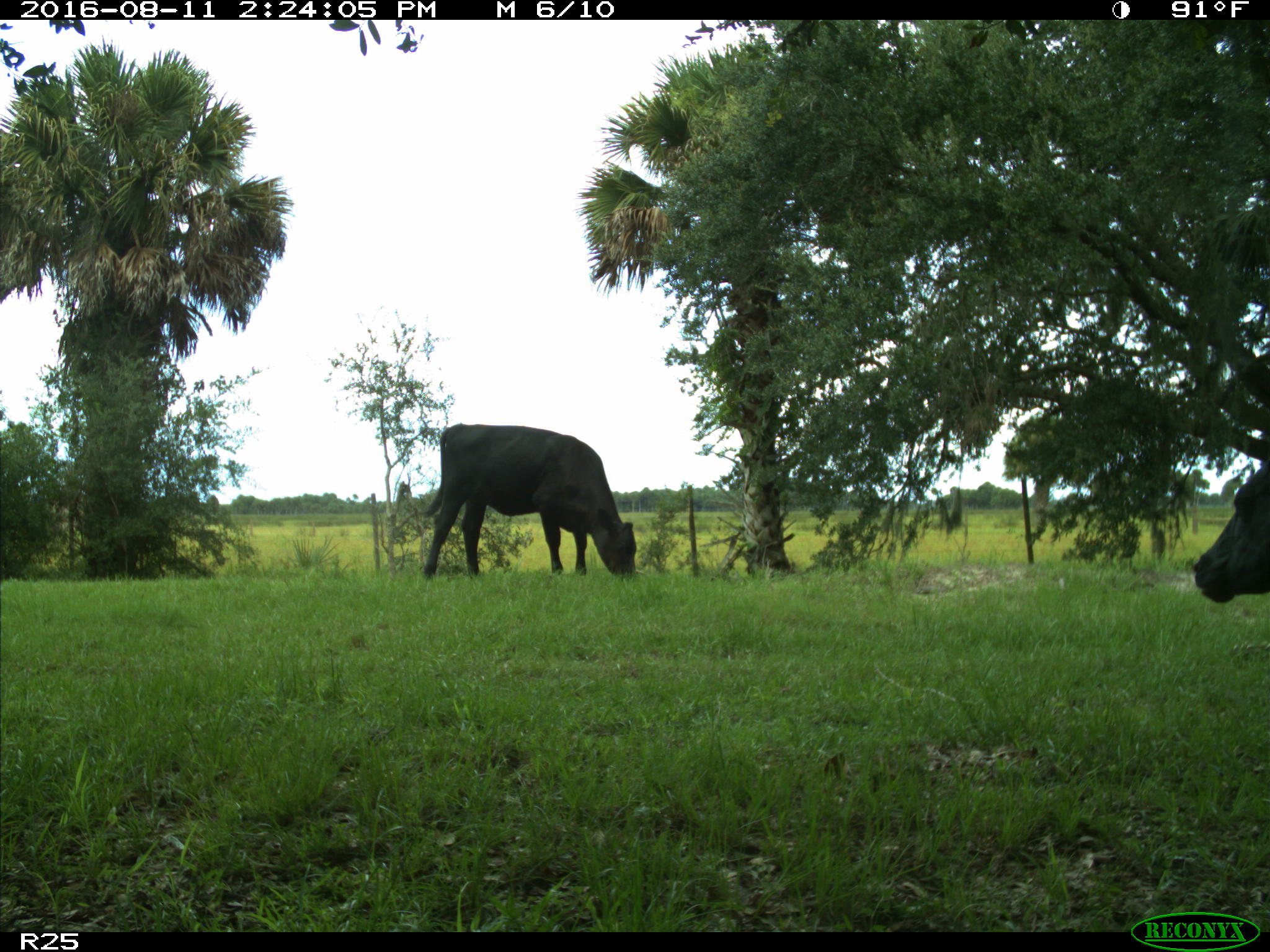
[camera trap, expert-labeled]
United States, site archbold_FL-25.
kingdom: Animalia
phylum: Chordata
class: Mammalia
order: Artiodactyla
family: Bovidae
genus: Bos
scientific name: Bos taurus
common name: domestic cow